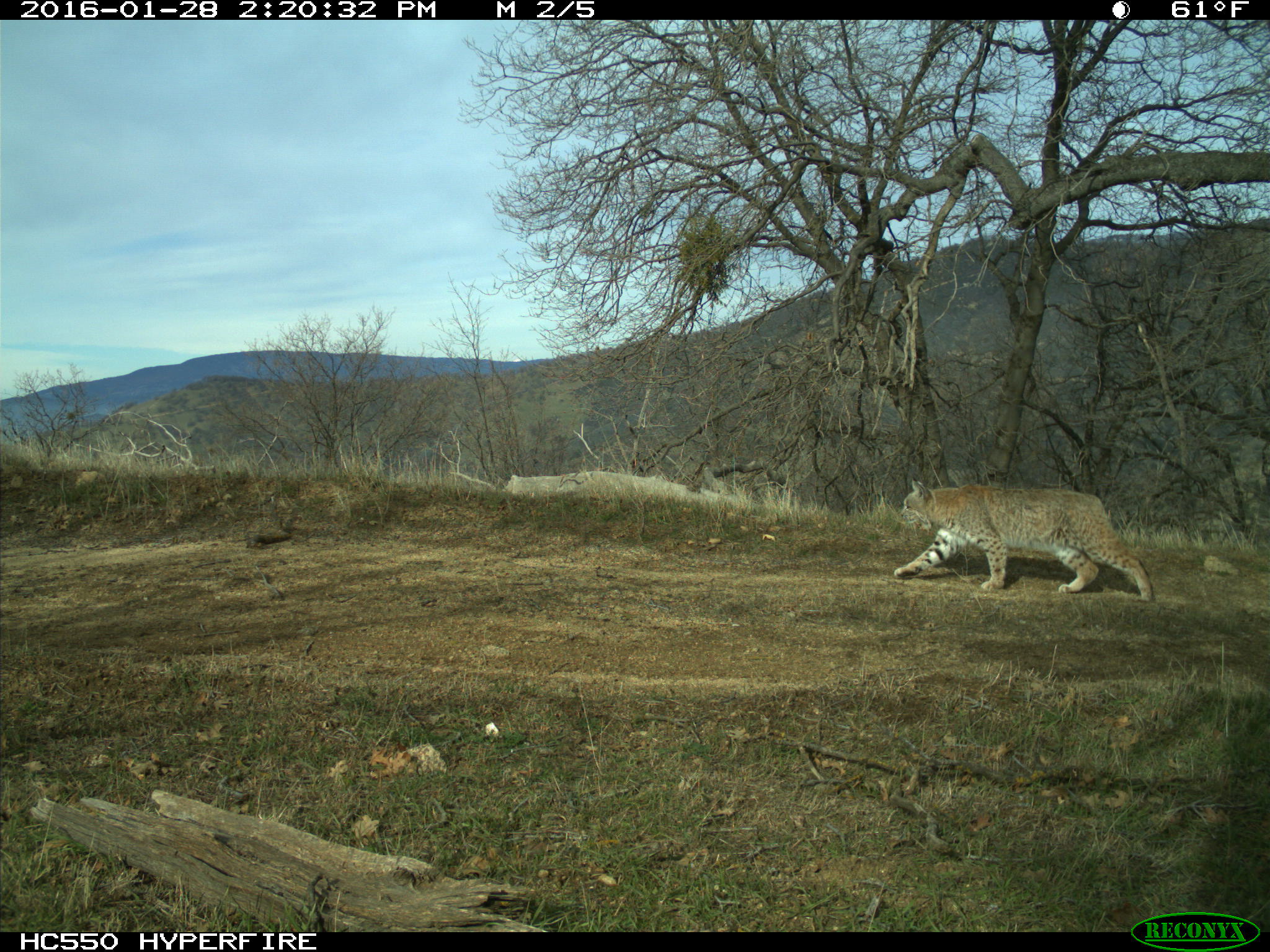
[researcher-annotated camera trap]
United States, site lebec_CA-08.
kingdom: Animalia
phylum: Chordata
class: Mammalia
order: Carnivora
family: Felidae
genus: Lynx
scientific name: Lynx rufus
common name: bobcat